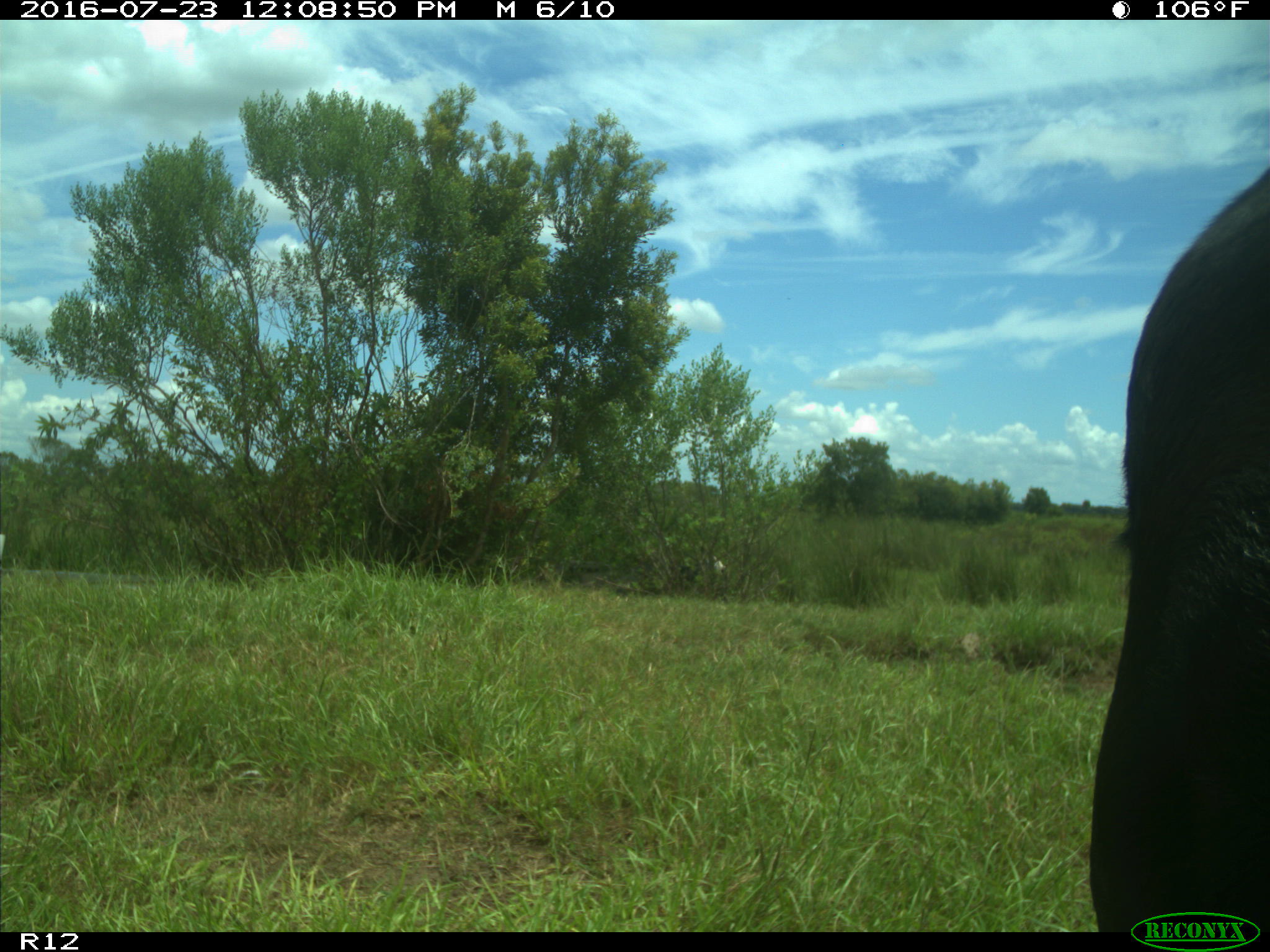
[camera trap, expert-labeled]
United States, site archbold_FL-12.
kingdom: Animalia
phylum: Chordata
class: Mammalia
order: Artiodactyla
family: Bovidae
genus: Bos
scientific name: Bos taurus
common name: domestic cow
Bos taurus (domestic cow).